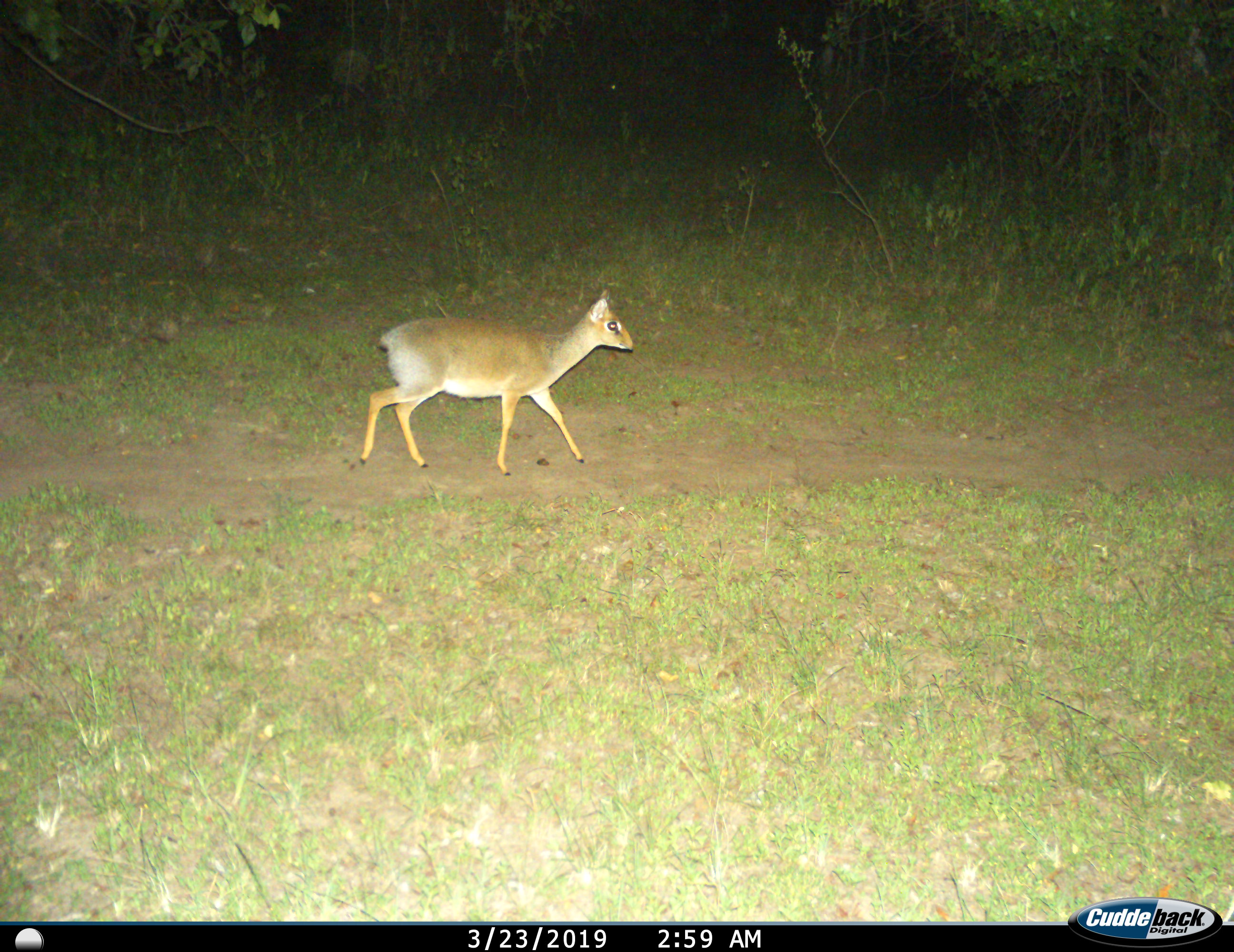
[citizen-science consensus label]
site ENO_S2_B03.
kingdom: Animalia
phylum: Chordata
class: Mammalia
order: Artiodactyla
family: Bovidae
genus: Madoqua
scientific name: Madoqua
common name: dik-dik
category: dikdik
Dikdik (dik-dik) (Madoqua), count 1. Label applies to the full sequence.